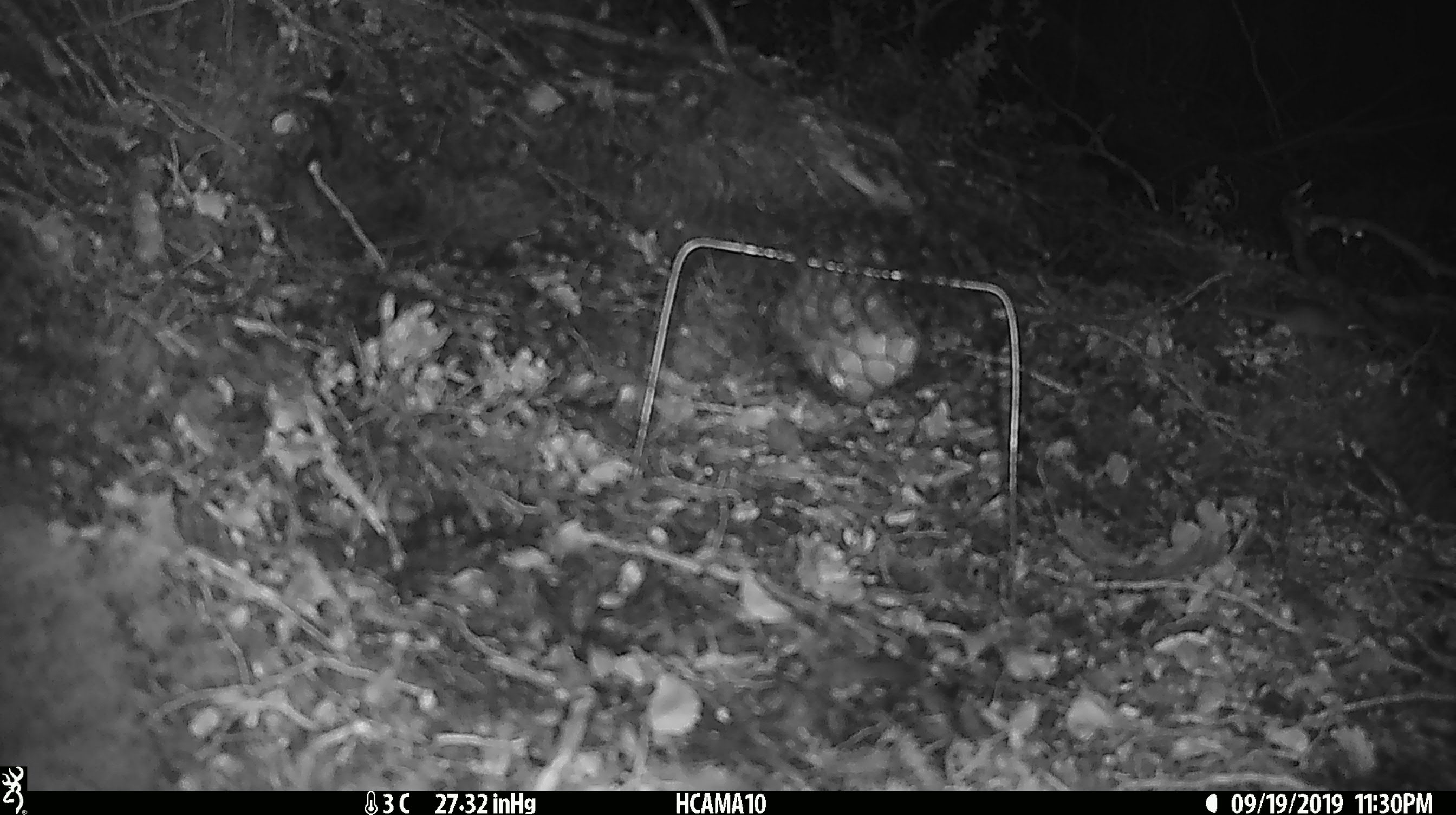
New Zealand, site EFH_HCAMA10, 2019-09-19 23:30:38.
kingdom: Animalia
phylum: Chordata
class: Mammalia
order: Rodentia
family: Muridae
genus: Mus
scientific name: Mus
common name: mouse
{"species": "mouse (Mus)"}